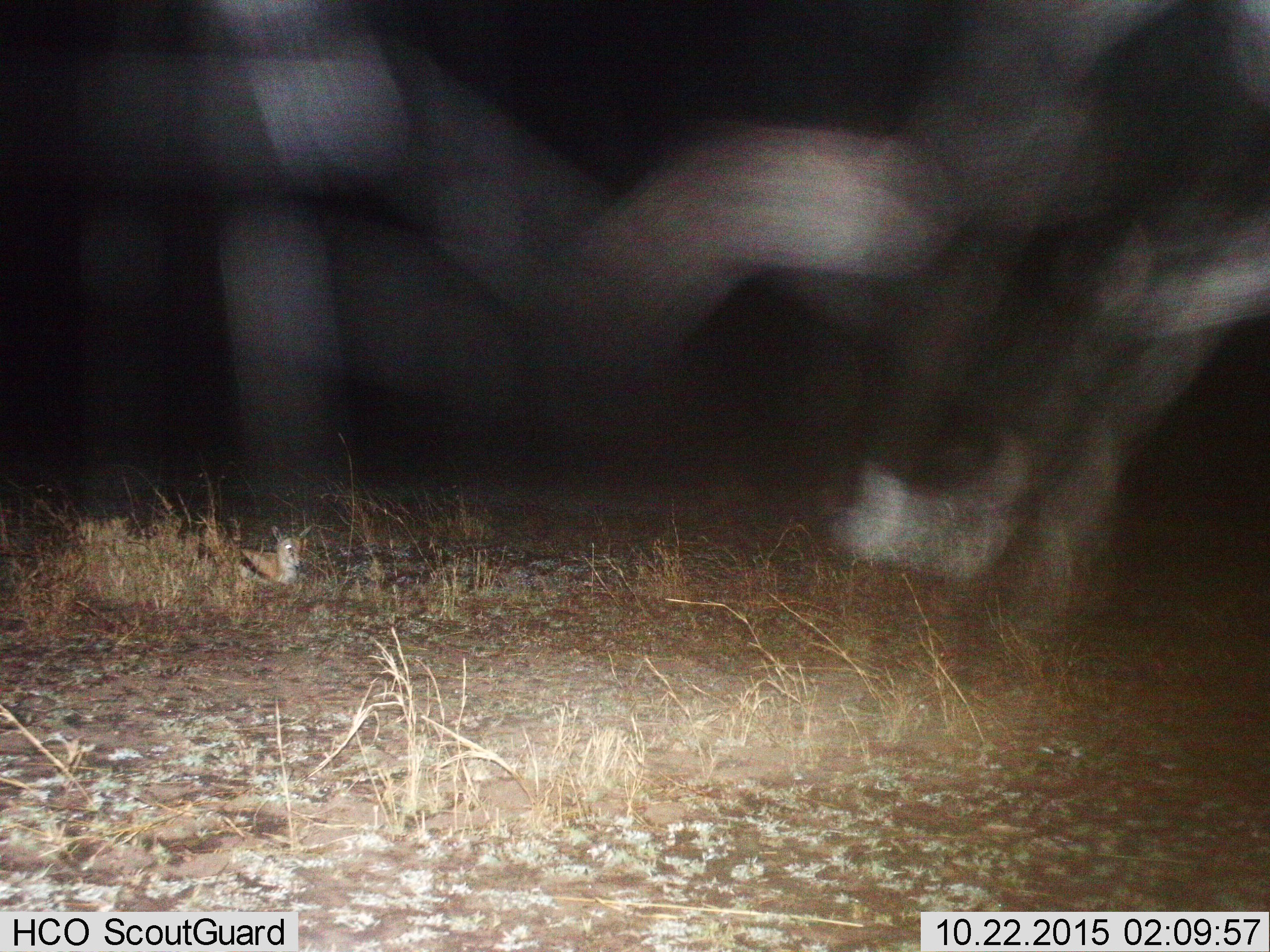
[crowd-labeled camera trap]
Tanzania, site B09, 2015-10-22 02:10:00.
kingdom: Animalia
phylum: Chordata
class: Mammalia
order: Artiodactyla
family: Bovidae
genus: Eudorcas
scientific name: Eudorcas thomsonii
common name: thomson's gazelle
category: gazellethomsons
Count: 1.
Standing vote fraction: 0%.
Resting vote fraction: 100%.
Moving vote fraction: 0%.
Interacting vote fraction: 0%.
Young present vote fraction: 50%.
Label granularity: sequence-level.